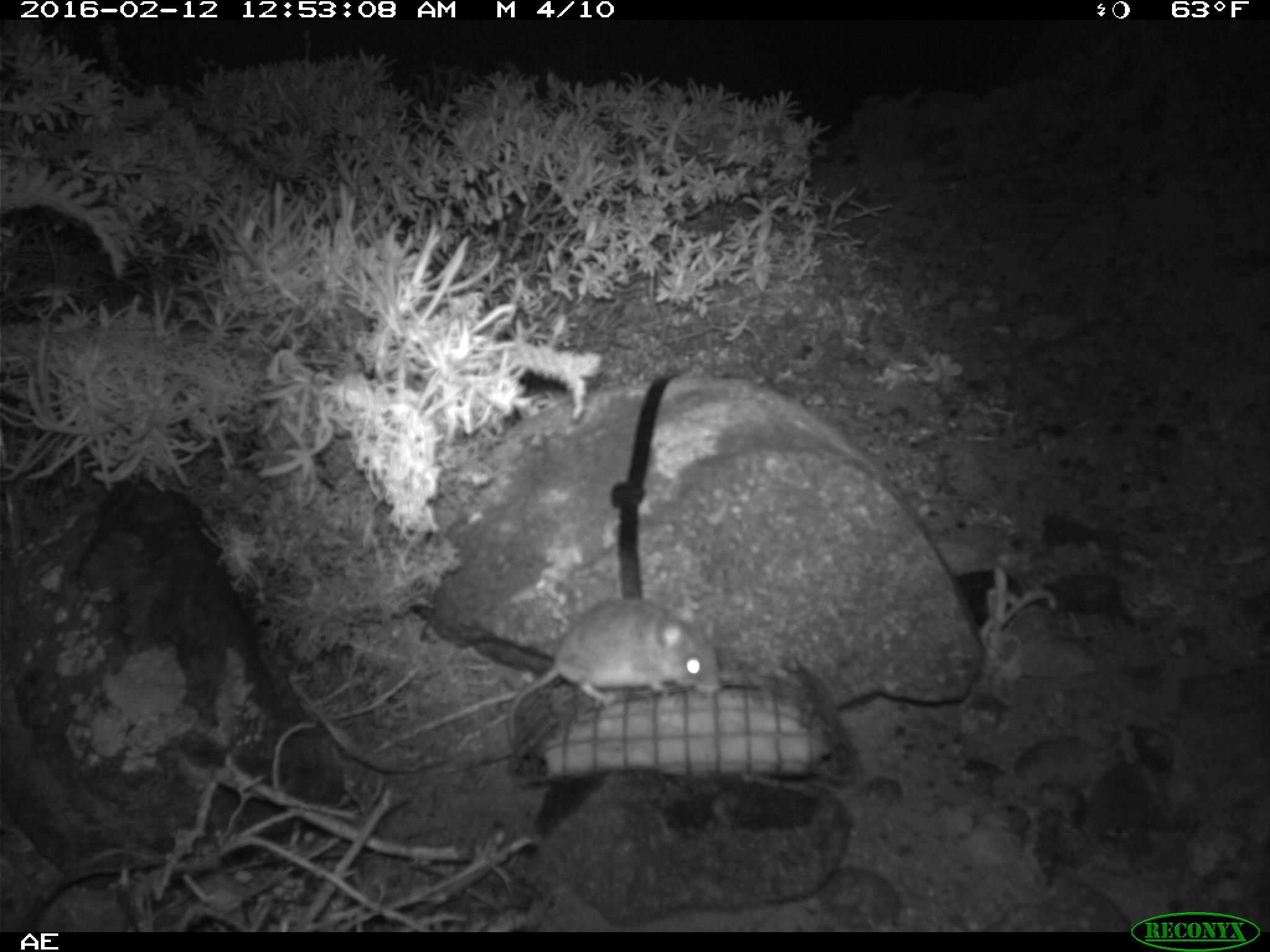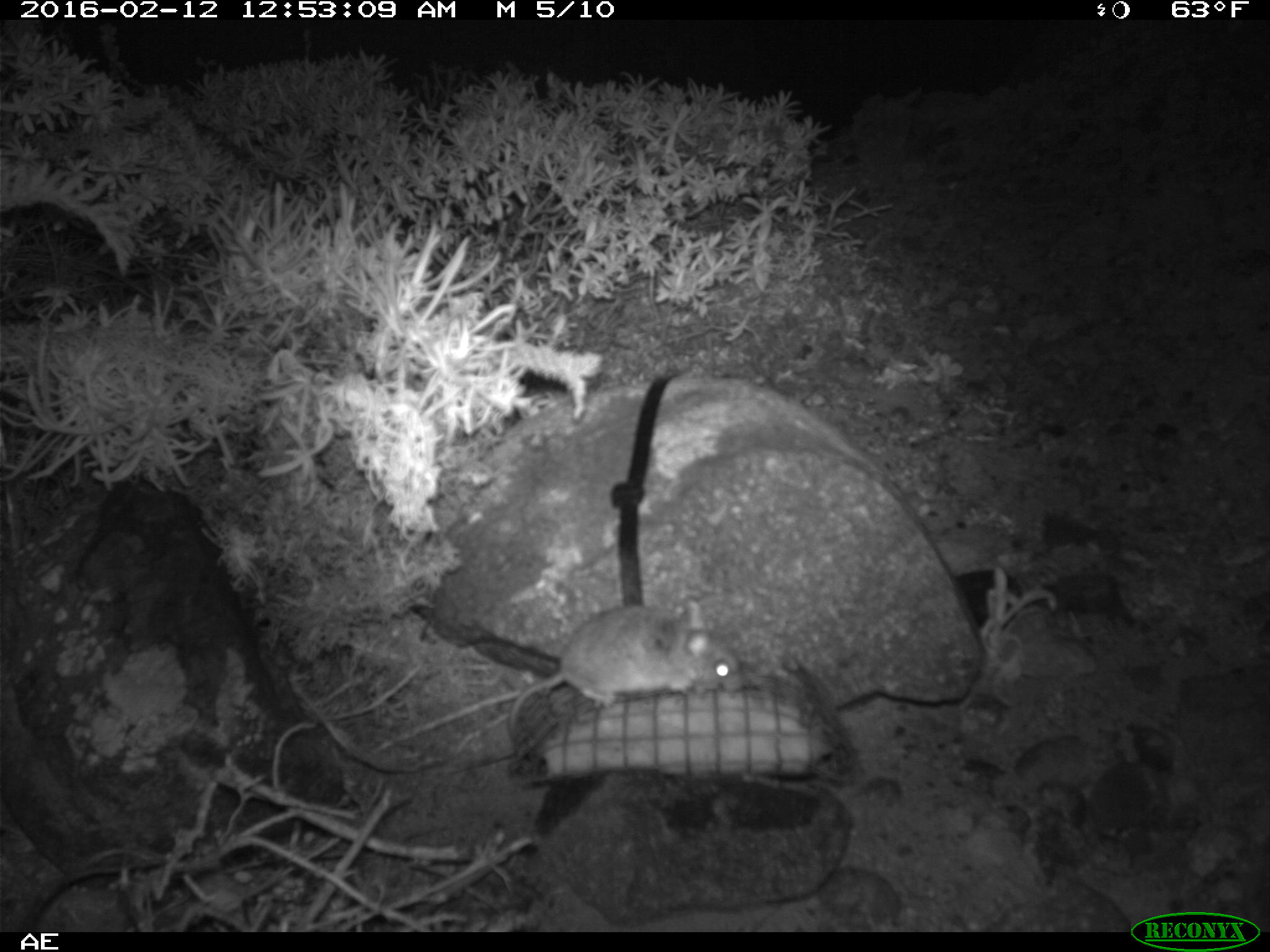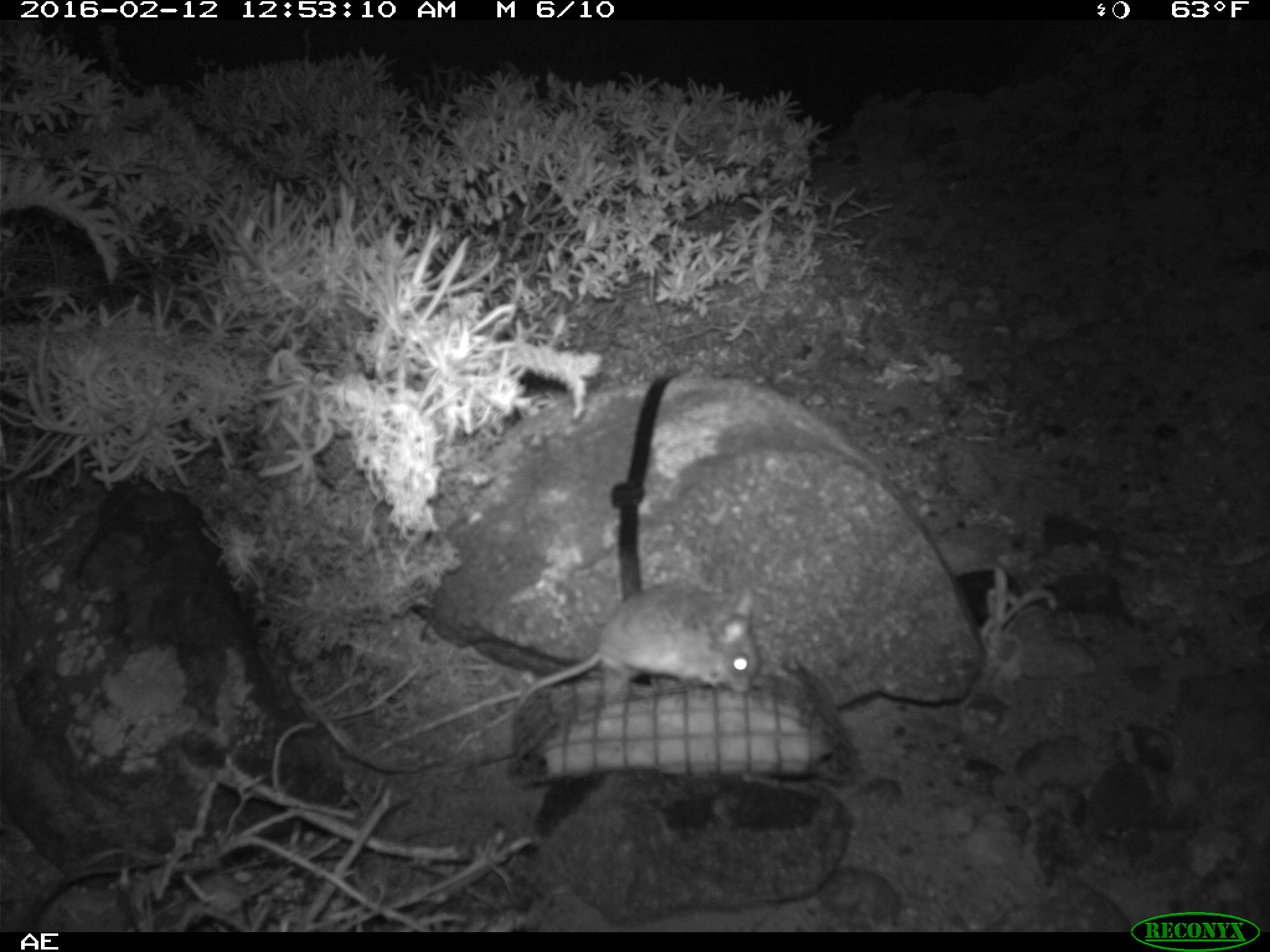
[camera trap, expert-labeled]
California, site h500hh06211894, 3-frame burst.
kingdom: Animalia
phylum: Chordata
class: Mammalia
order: Rodentia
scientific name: Rodentia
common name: rodent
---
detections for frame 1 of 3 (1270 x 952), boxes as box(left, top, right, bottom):
rodent: box(504, 597, 722, 747)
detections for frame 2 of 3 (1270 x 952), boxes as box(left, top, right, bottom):
rodent: box(512, 594, 741, 755)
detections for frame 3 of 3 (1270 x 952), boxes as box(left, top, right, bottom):
rodent: box(513, 583, 762, 710)